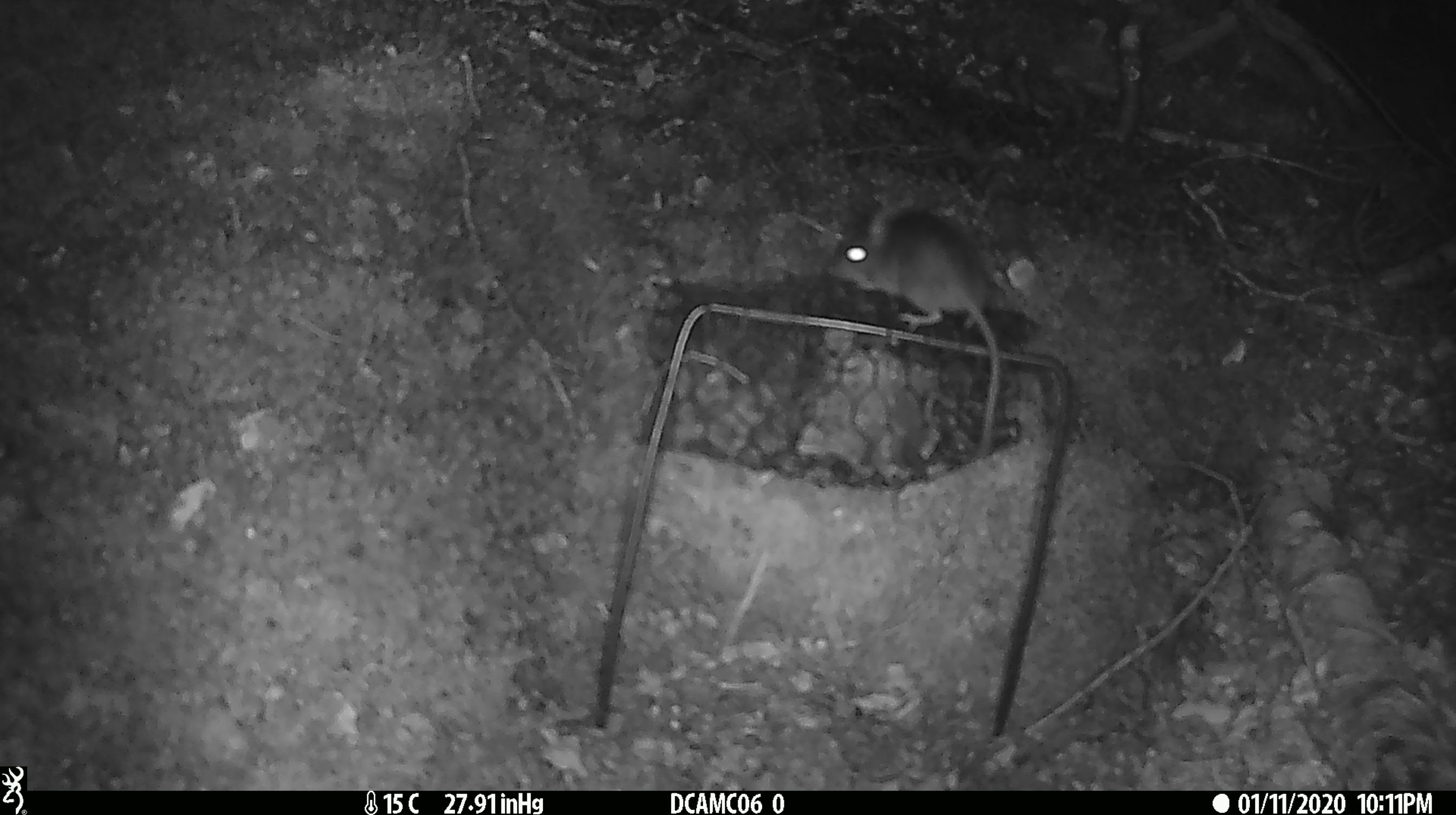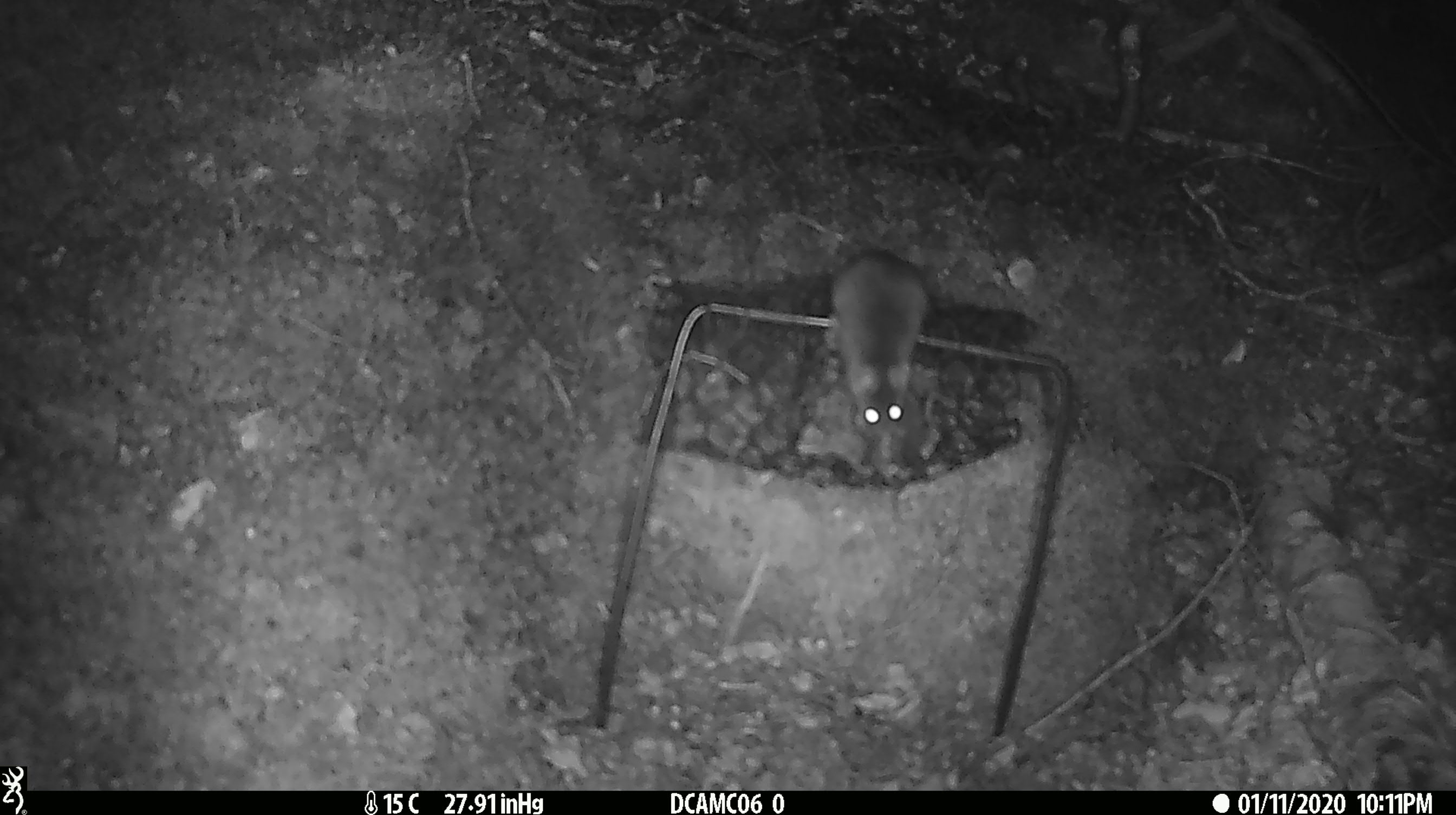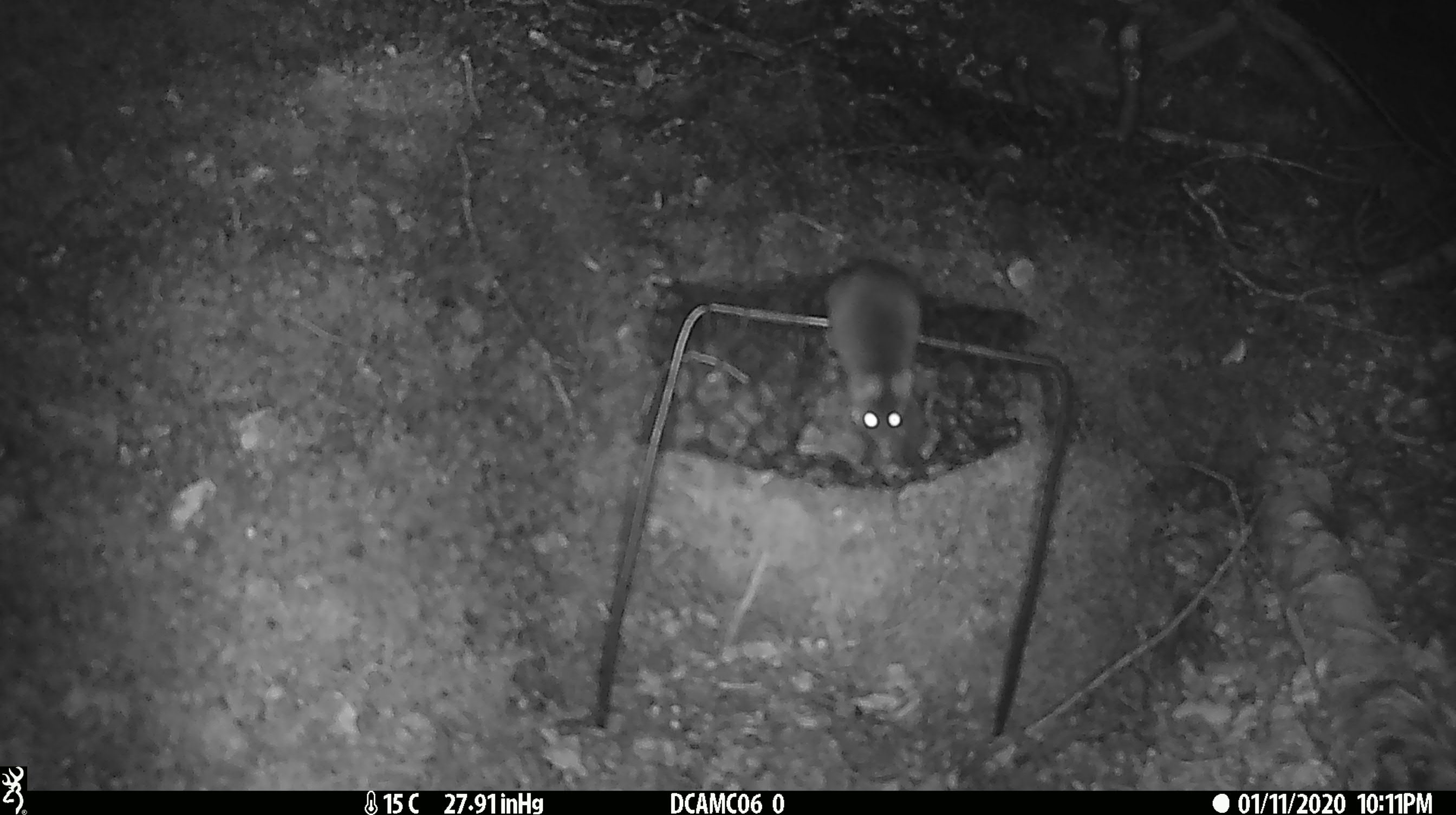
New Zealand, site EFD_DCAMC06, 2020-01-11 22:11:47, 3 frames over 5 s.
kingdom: Animalia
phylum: Chordata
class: Mammalia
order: Rodentia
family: Muridae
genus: Mus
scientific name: Mus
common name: mouse